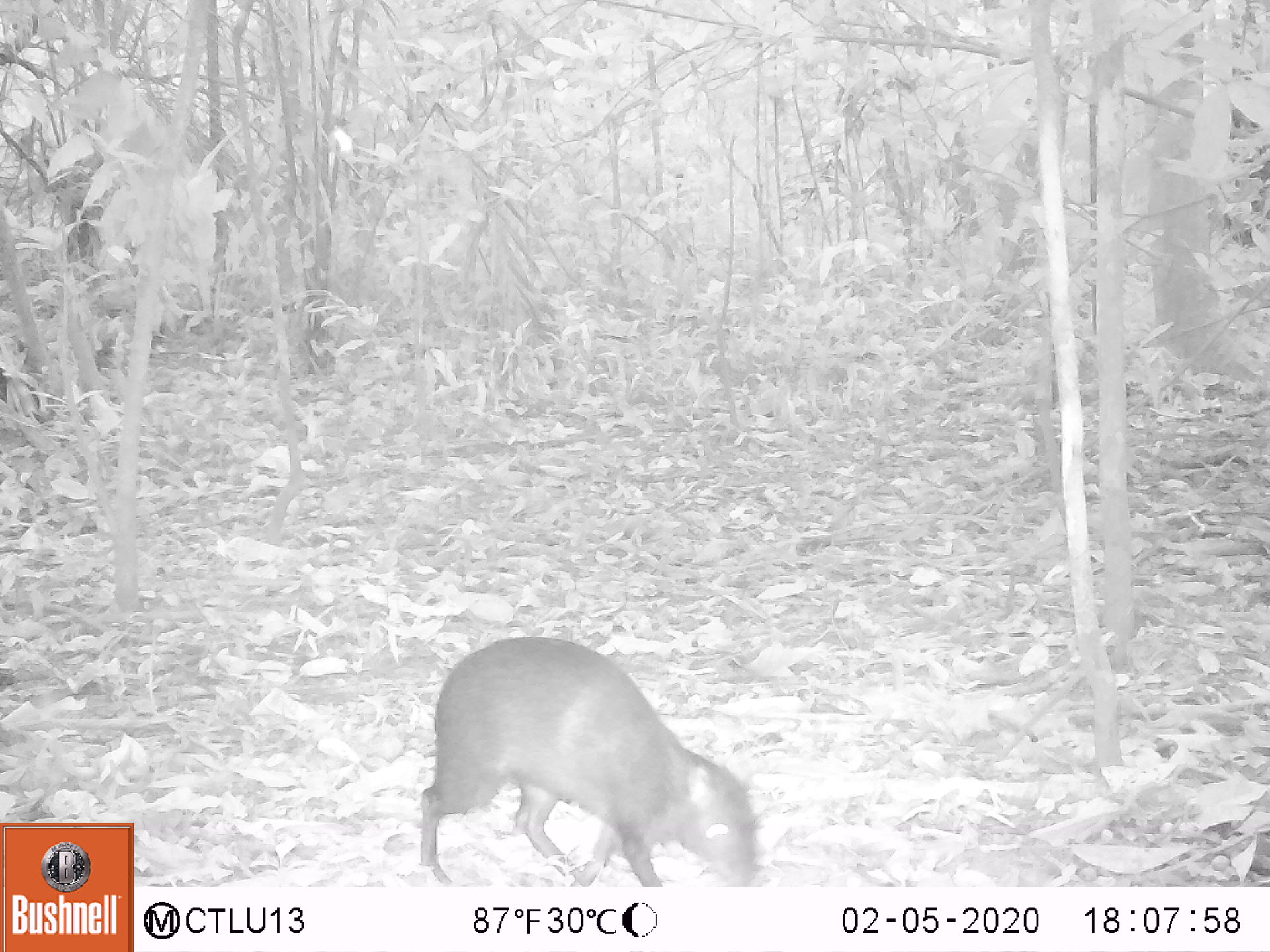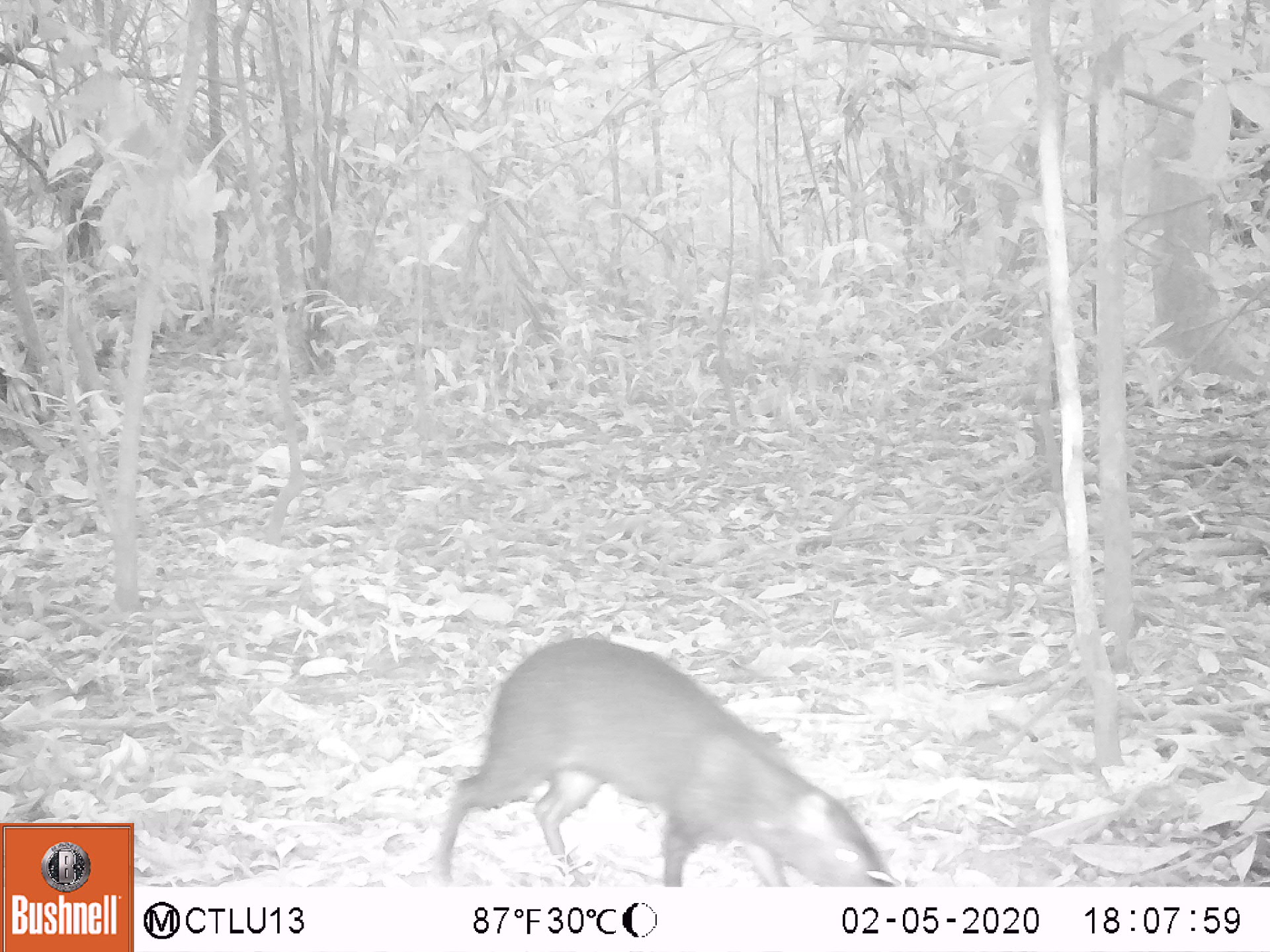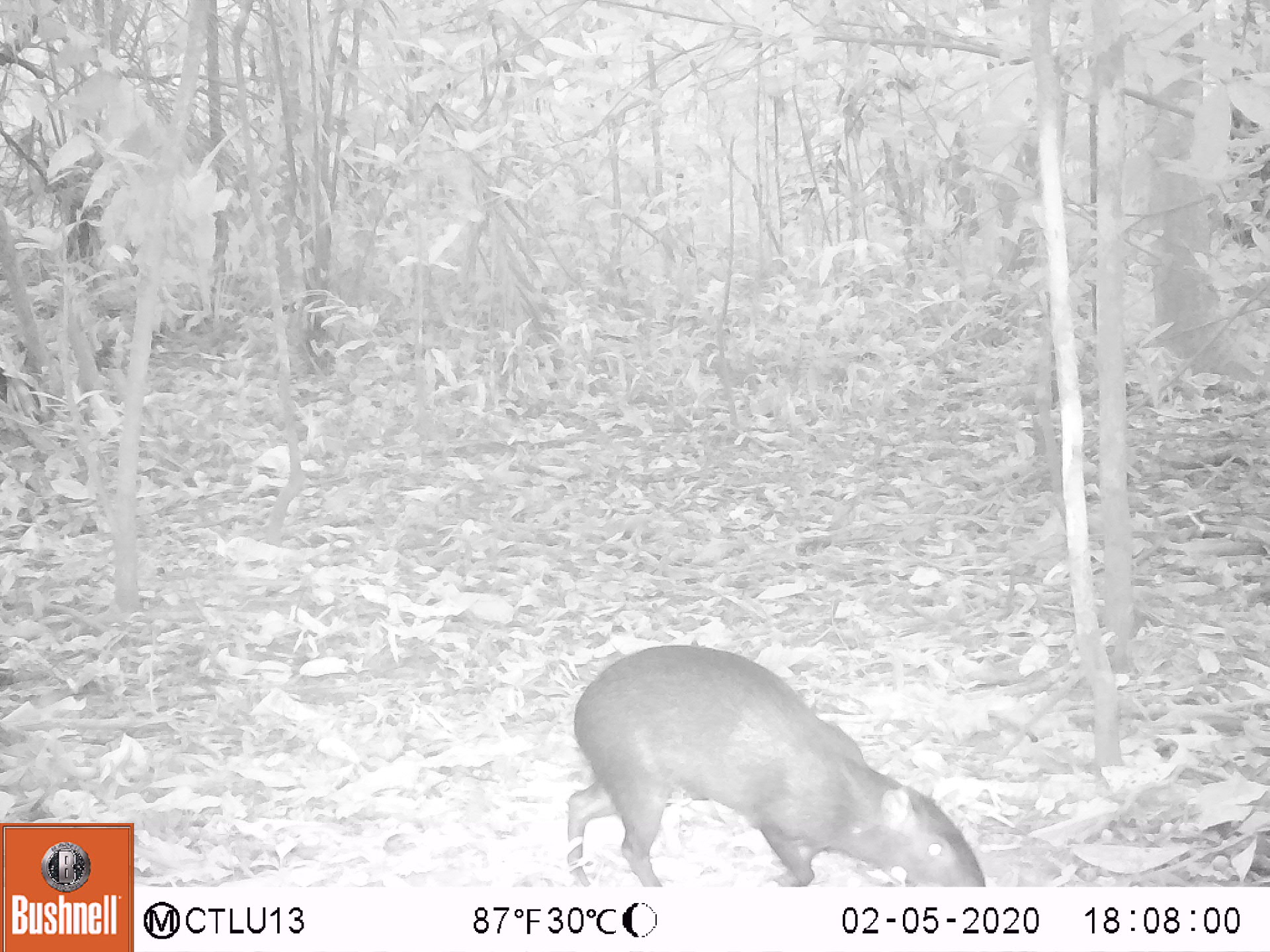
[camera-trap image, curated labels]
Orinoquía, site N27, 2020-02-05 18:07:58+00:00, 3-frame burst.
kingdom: Animalia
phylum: Chordata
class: Mammalia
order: Rodentia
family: Dasyproctidae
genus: Dasyprocta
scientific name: Dasyprocta fuliginosa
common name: black agouti